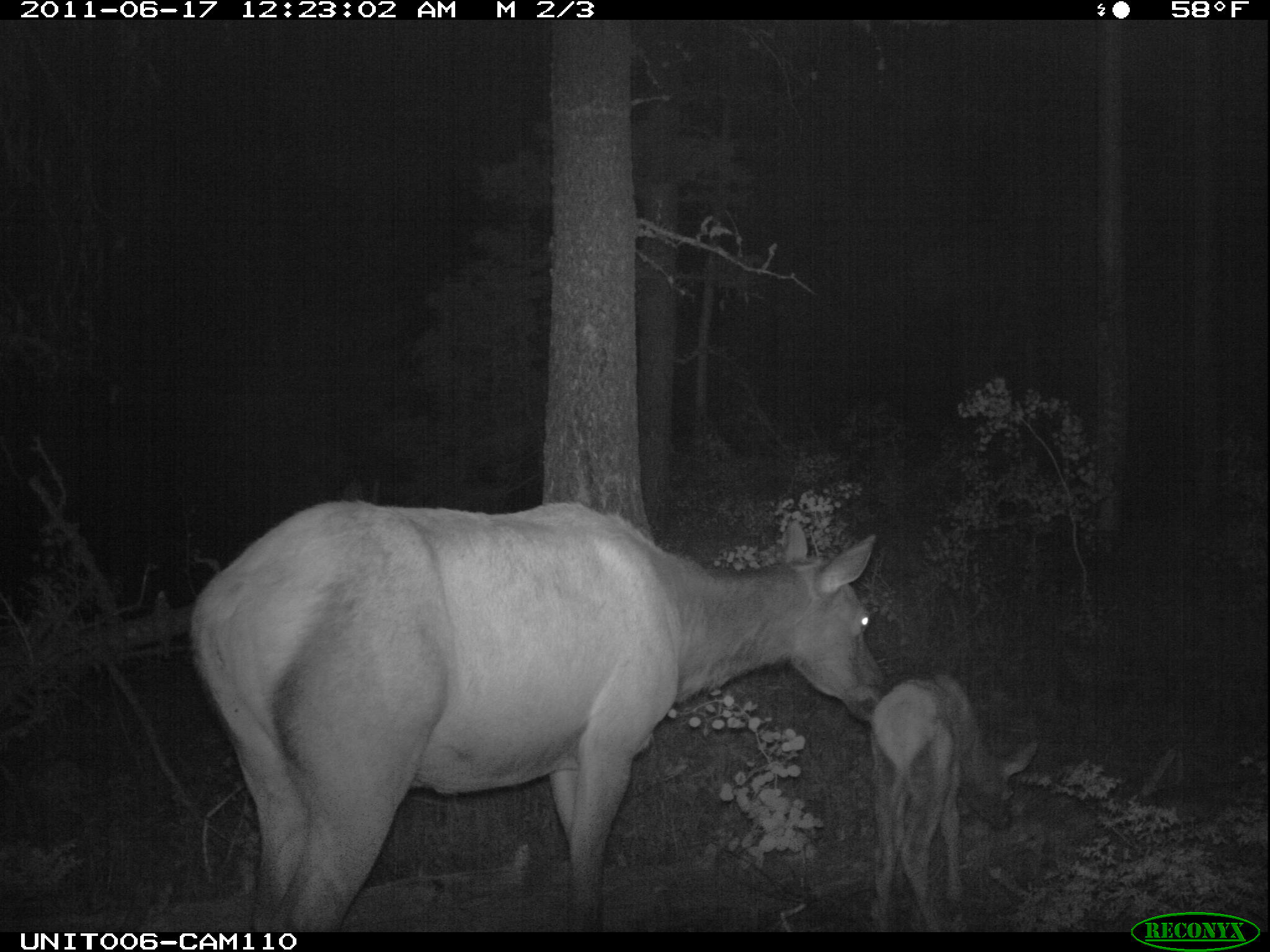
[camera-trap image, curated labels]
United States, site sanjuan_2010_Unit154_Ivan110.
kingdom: Animalia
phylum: Chordata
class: Mammalia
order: Artiodactyla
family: Cervidae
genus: Cervus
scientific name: Cervus elaphus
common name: red deer